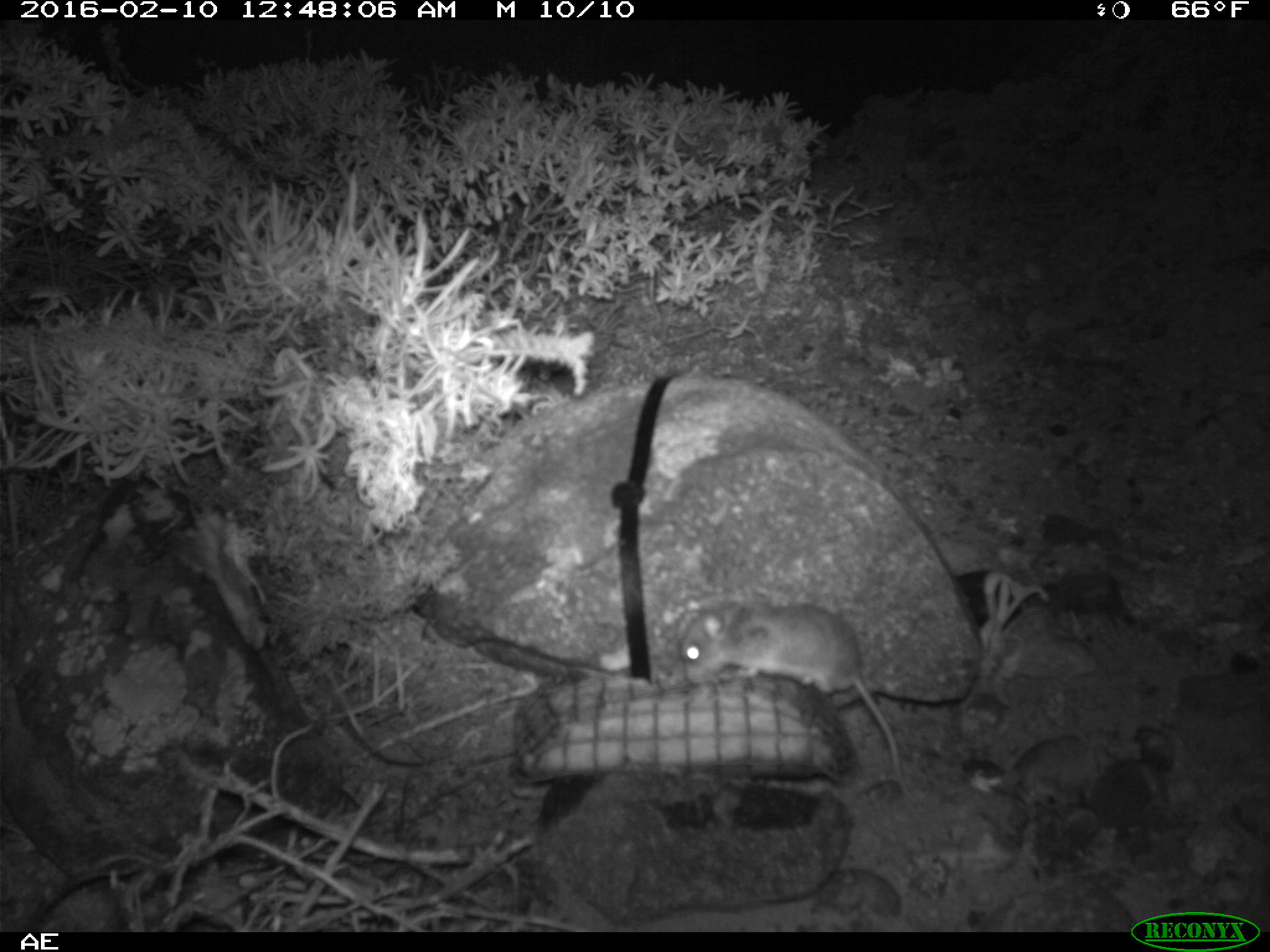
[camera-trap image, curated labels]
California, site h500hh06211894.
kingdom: Animalia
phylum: Chordata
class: Mammalia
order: Rodentia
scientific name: Rodentia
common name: rodent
Rodent (Rodentia).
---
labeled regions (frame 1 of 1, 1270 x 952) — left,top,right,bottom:
rodent: 680,601,912,801